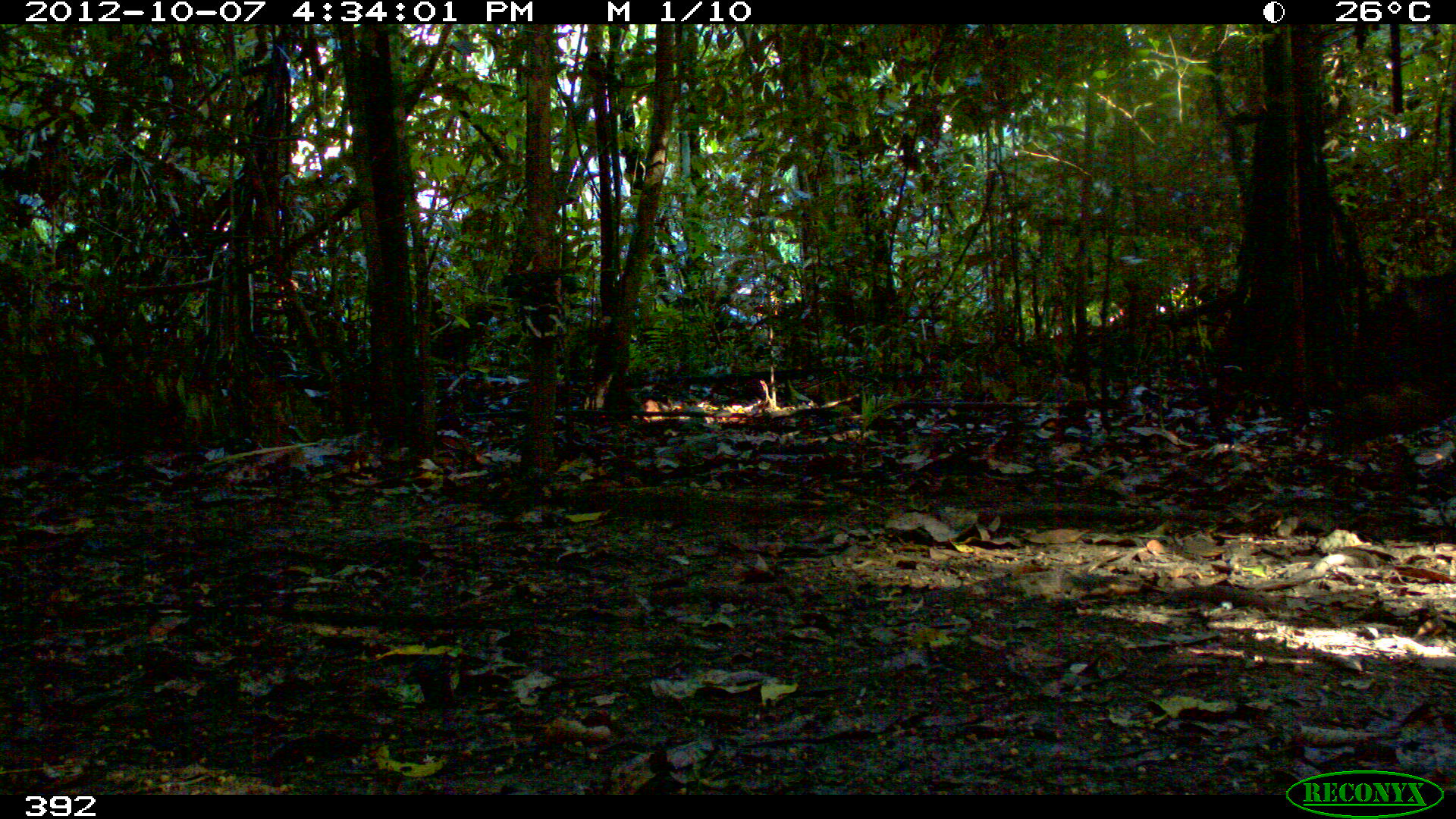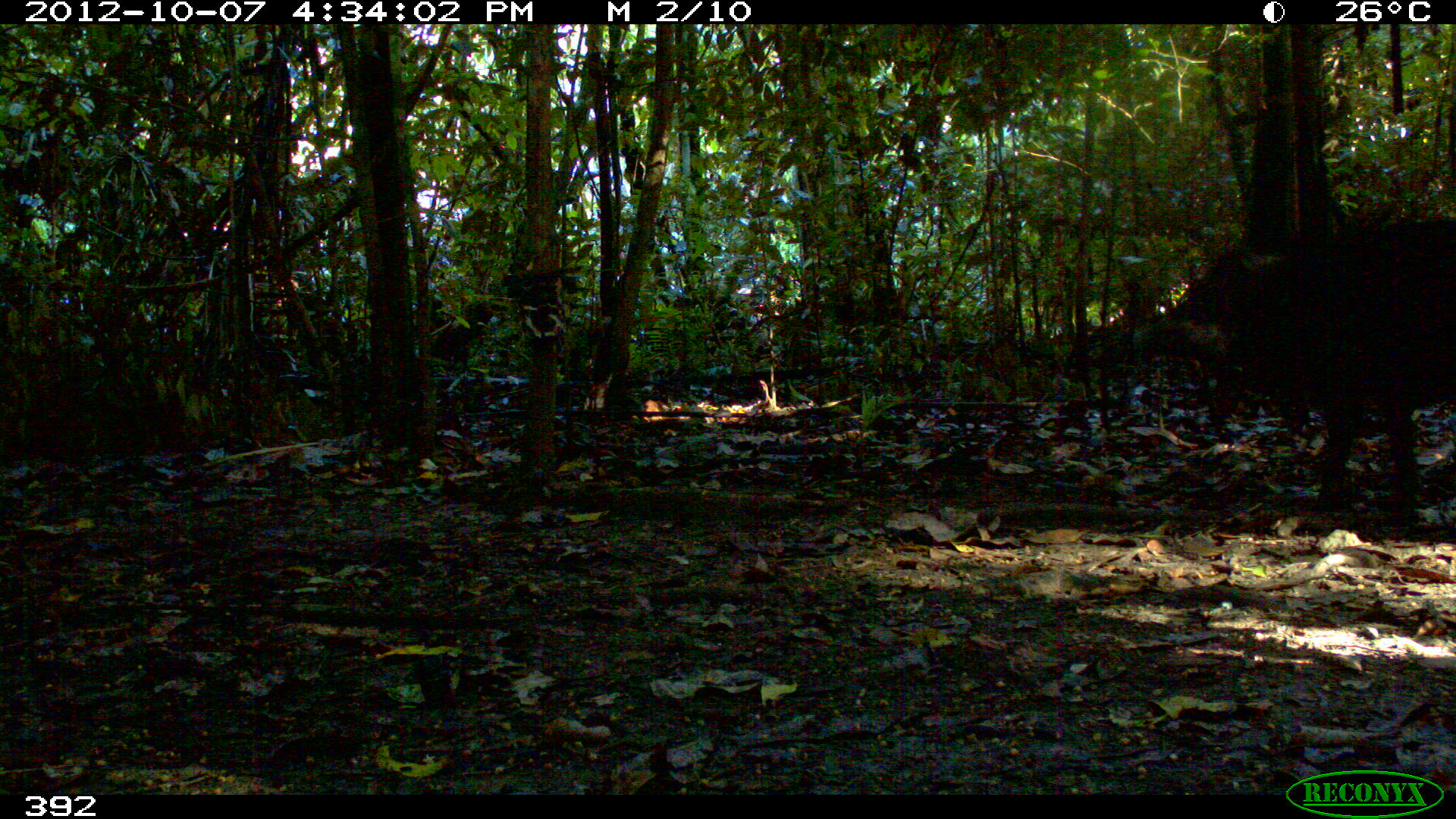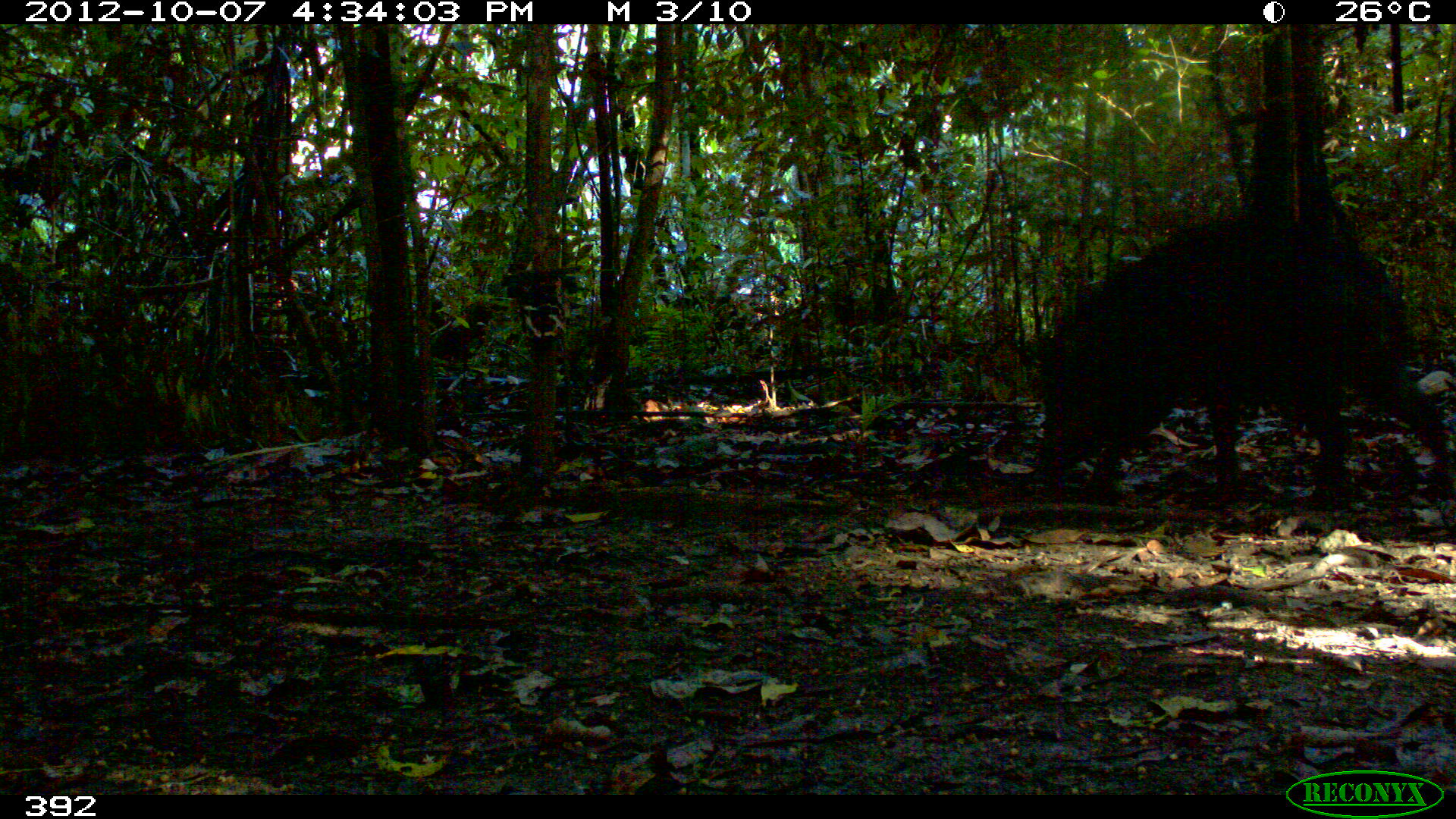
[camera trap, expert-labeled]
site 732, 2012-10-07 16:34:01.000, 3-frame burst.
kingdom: Animalia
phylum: Chordata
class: Mammalia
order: Artiodactyla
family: Tayassuidae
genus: Tayassu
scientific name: Tayassu pecari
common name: white-lipped peccary